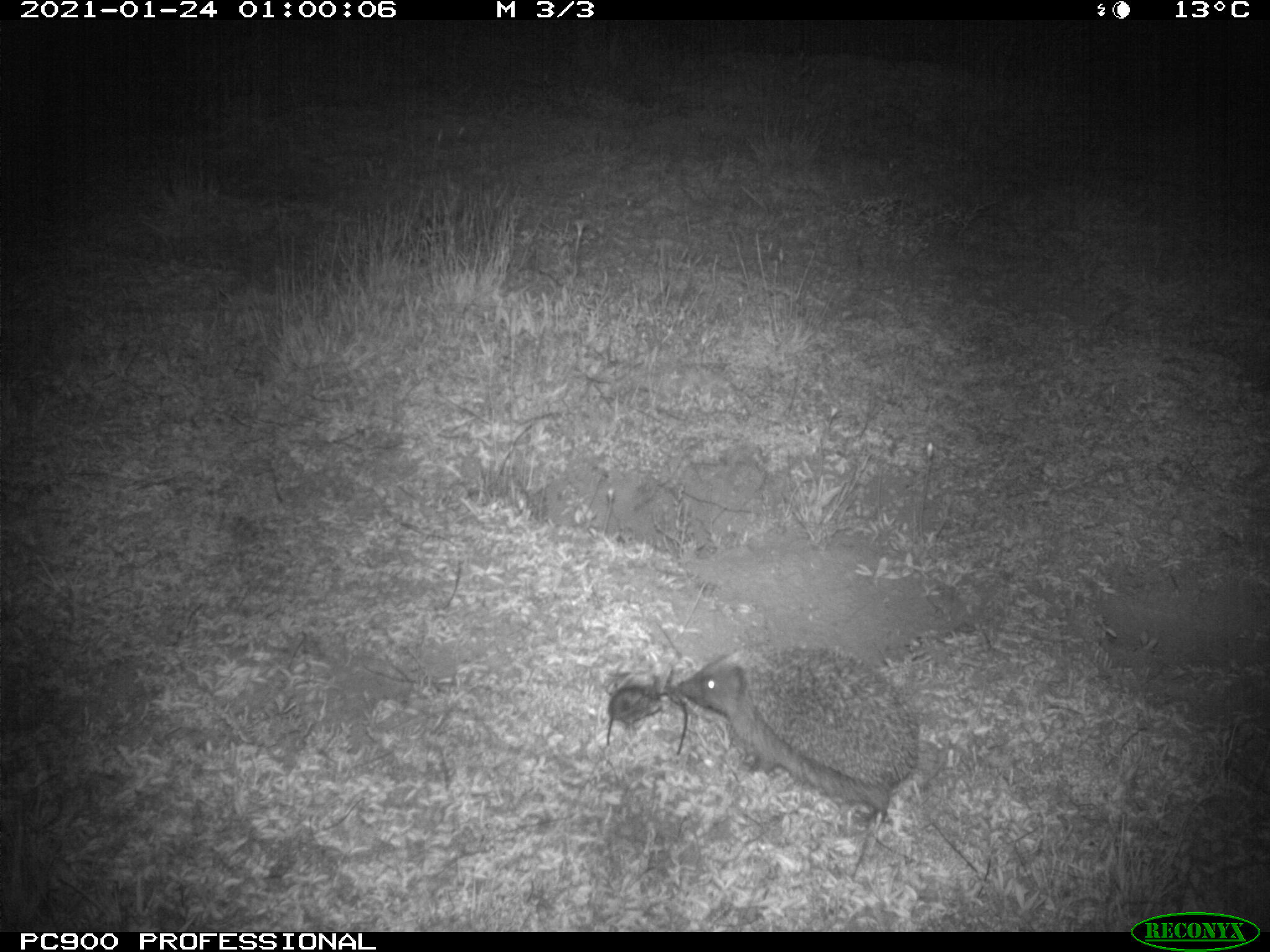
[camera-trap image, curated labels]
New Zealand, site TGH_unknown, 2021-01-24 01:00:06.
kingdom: Animalia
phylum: Chordata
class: Mammalia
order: Eulipotyphla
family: Erinaceidae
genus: Erinaceus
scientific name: Erinaceus europaeus europaeus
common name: european hedgehog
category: hedgehog